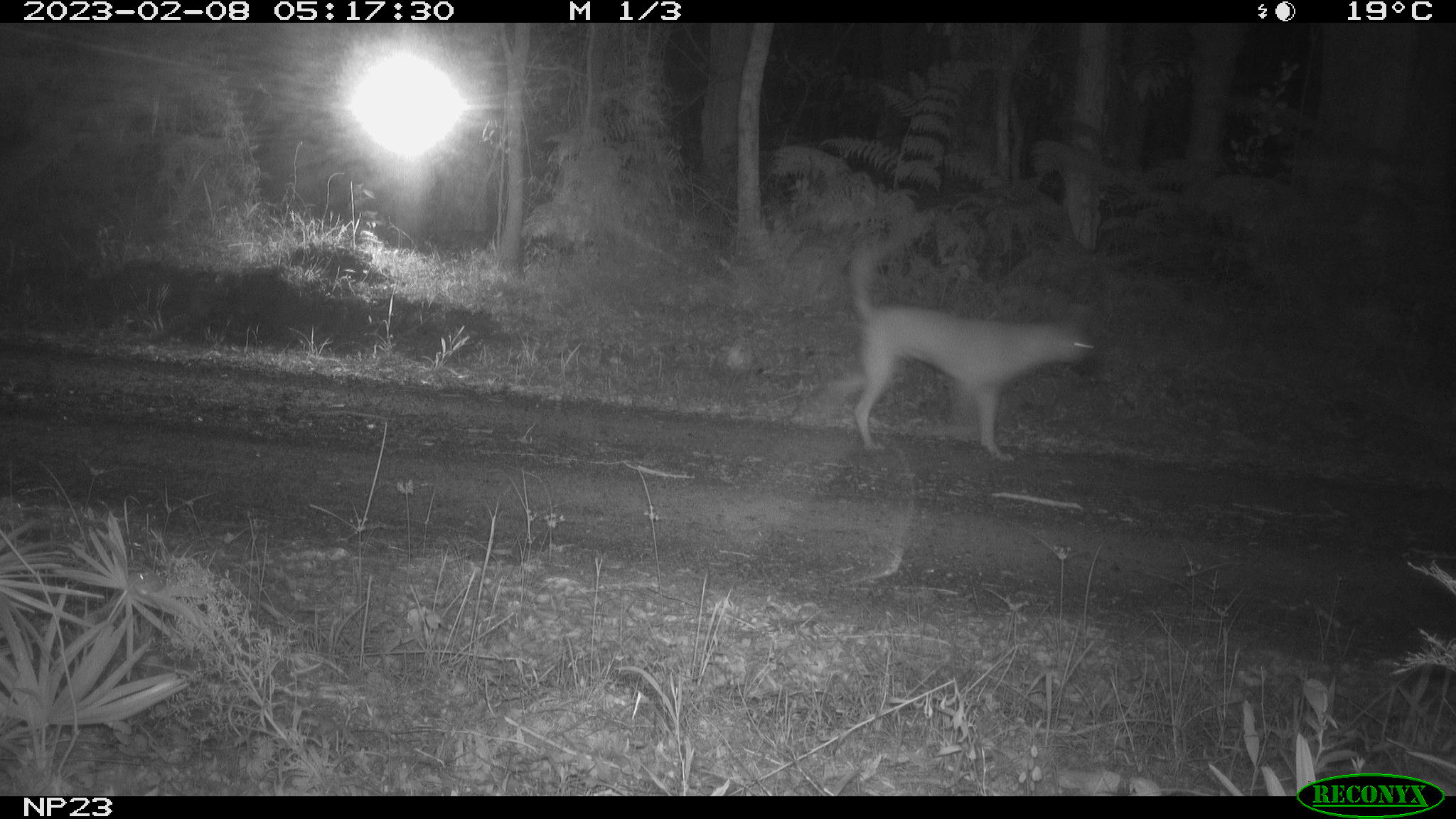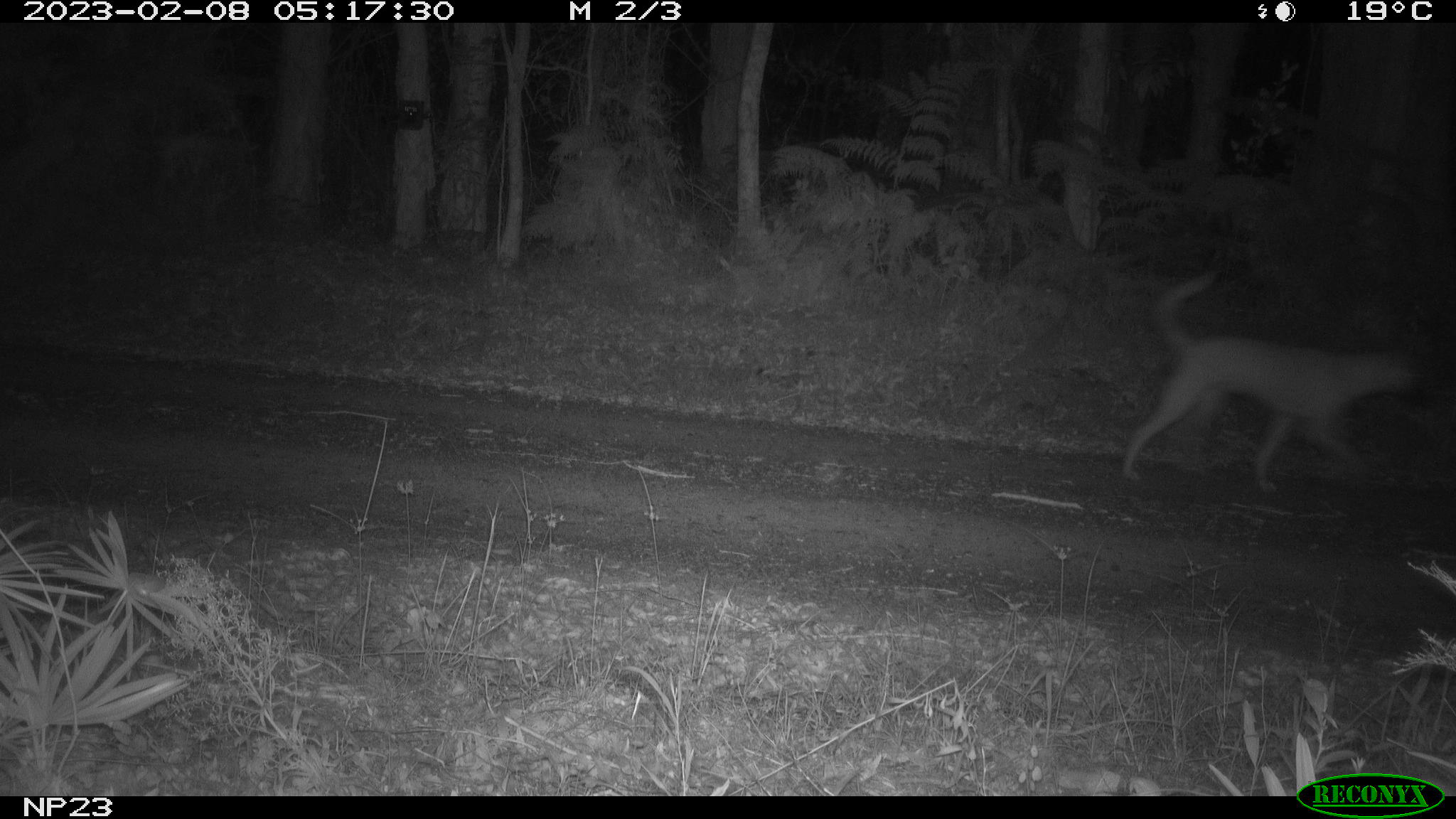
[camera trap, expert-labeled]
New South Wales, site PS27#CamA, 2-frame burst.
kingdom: Animalia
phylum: Chordata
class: Mammalia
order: Carnivora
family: Canidae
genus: Canis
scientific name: Canis familiaris dingo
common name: dingo